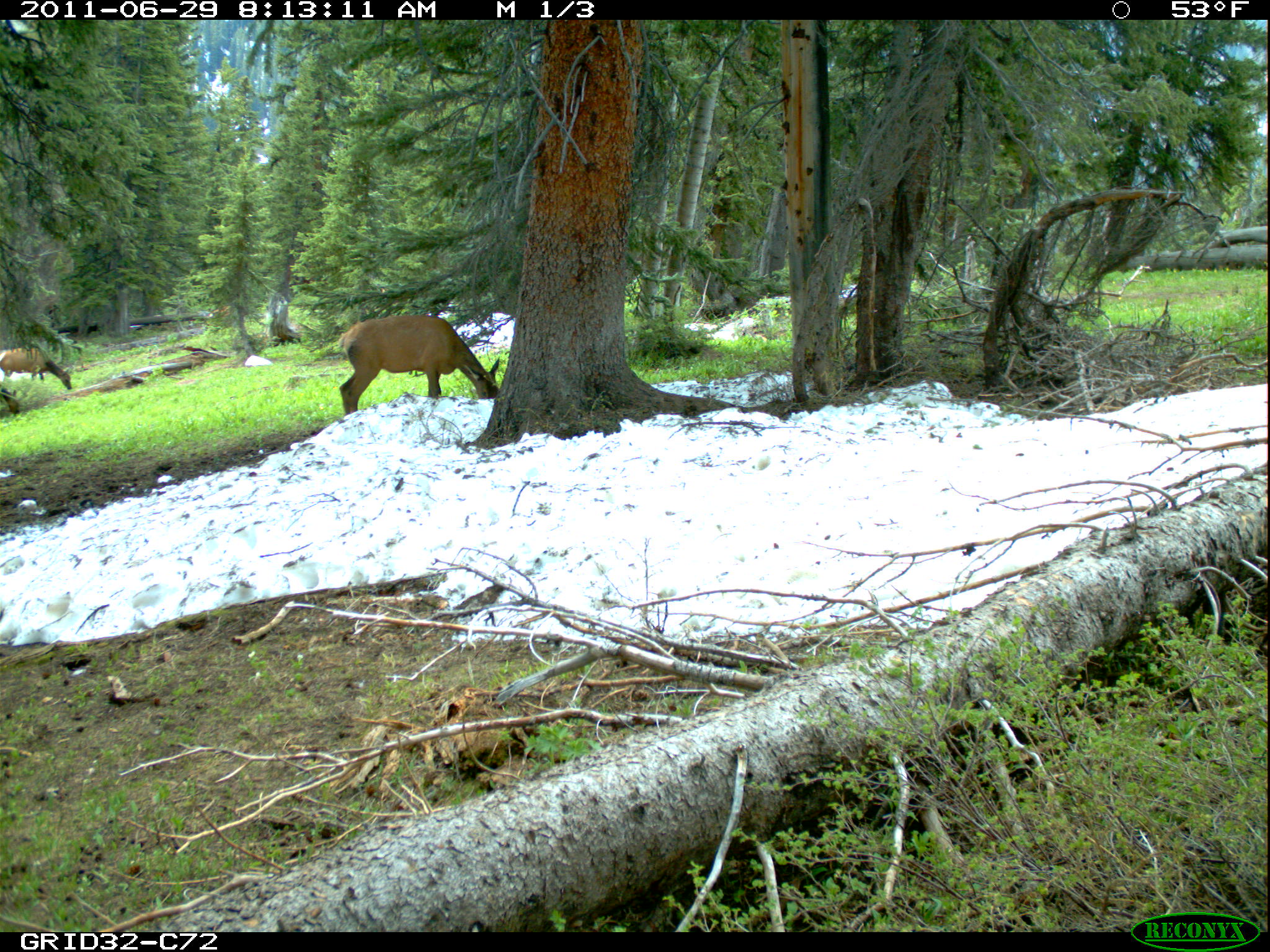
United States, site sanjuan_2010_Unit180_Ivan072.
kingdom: Animalia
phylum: Chordata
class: Mammalia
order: Artiodactyla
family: Cervidae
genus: Cervus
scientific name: Cervus elaphus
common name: red deer